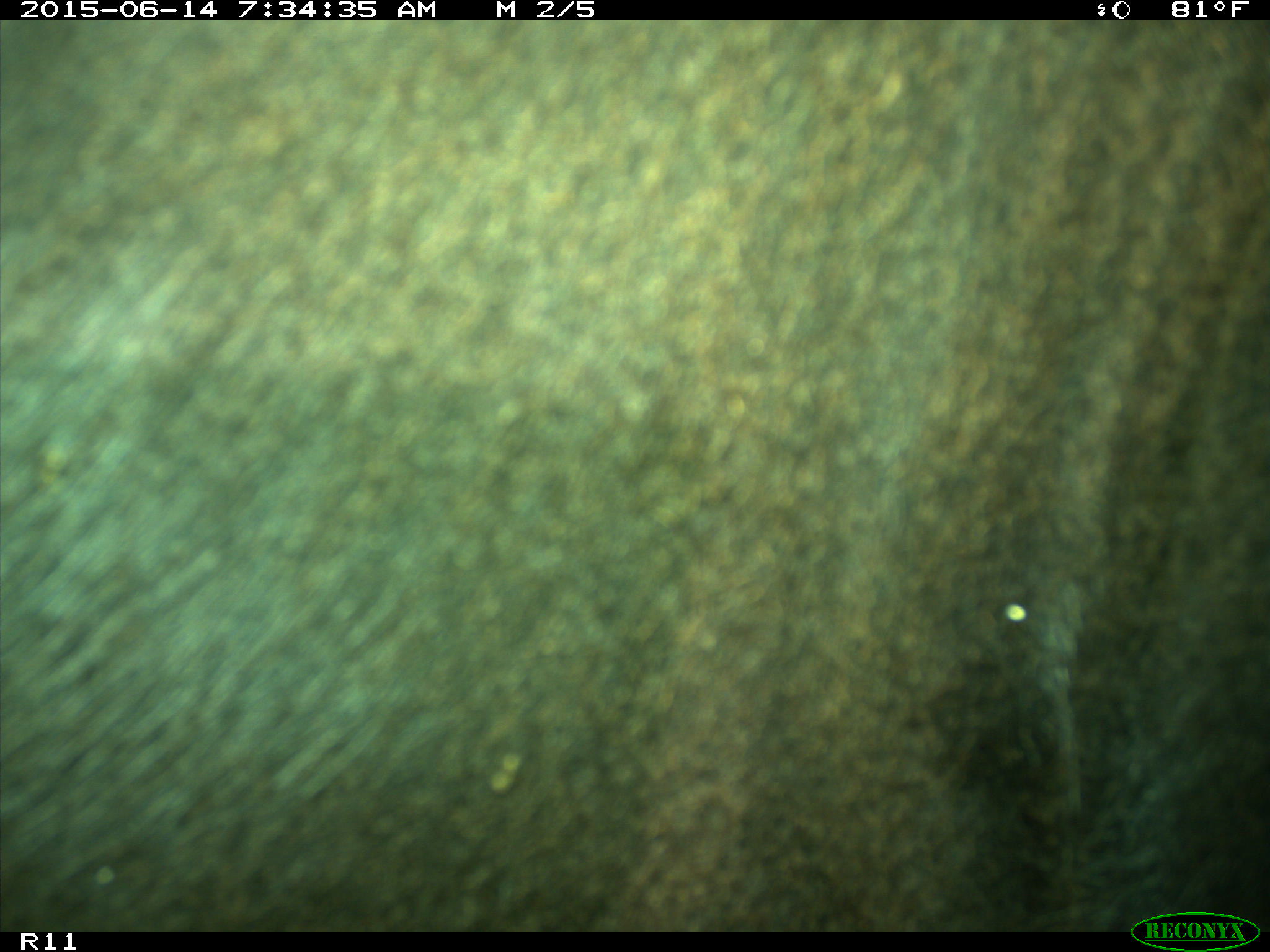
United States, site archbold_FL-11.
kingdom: Animalia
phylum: Chordata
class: Mammalia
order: Artiodactyla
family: Bovidae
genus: Bos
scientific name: Bos taurus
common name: domestic cow